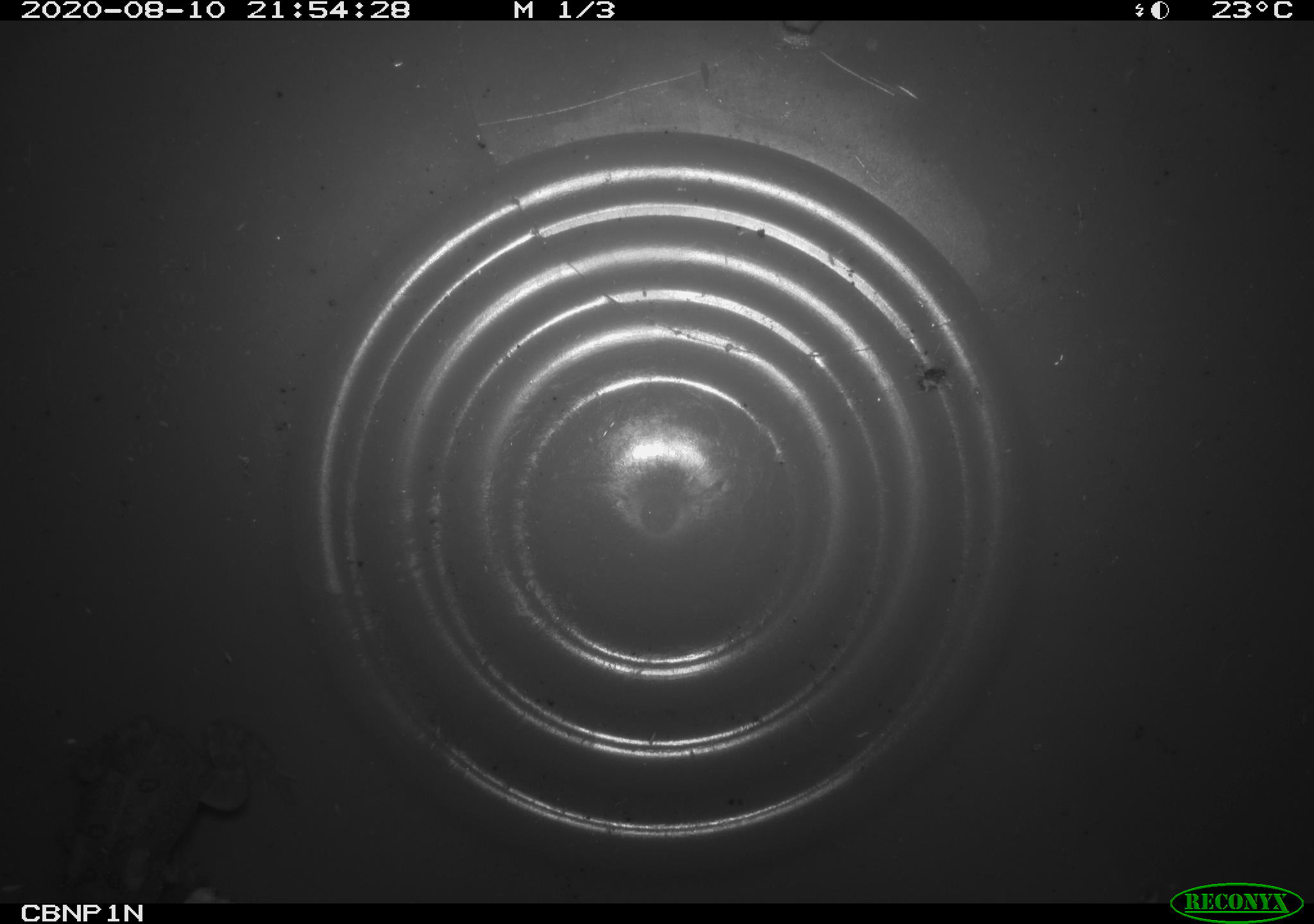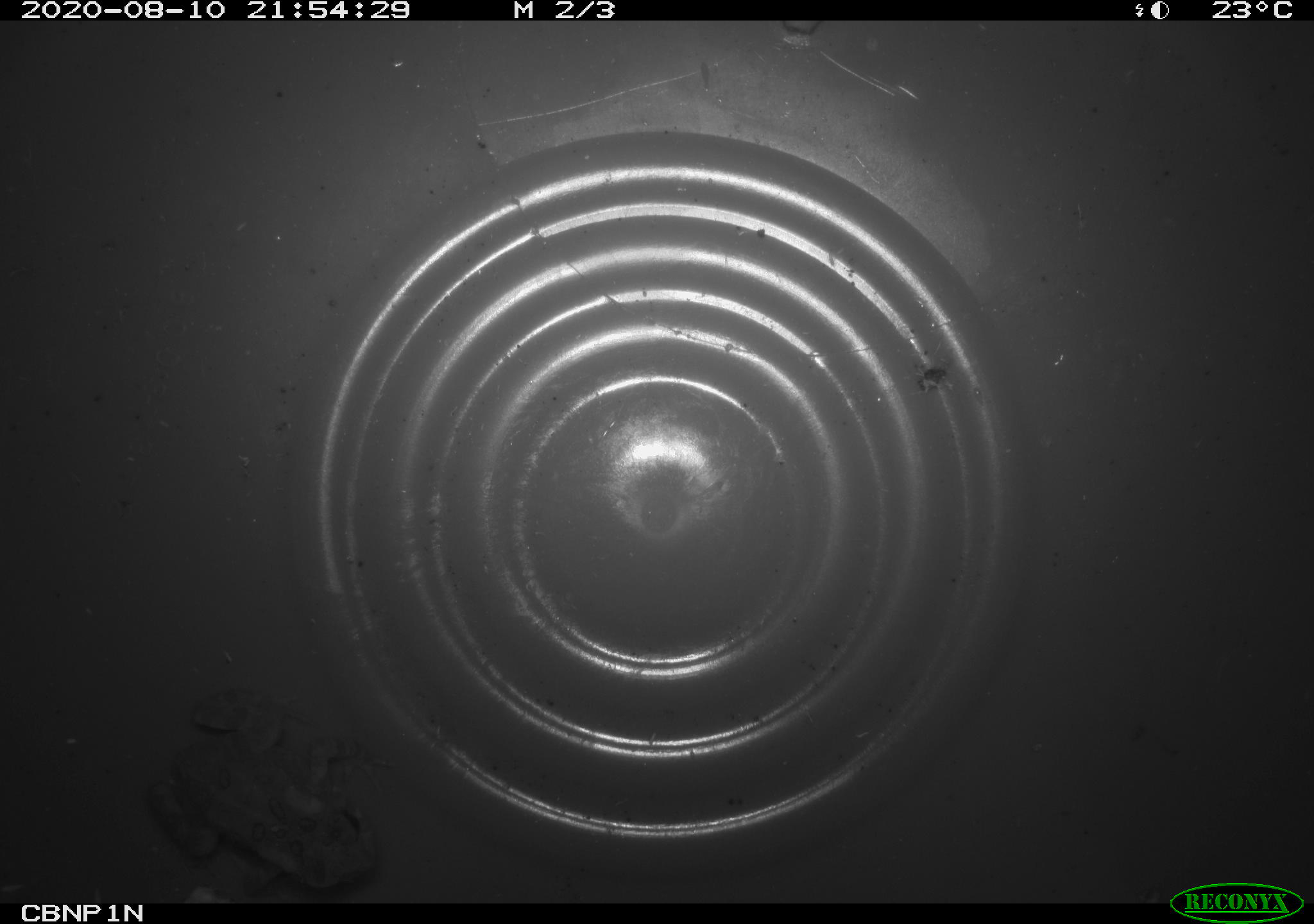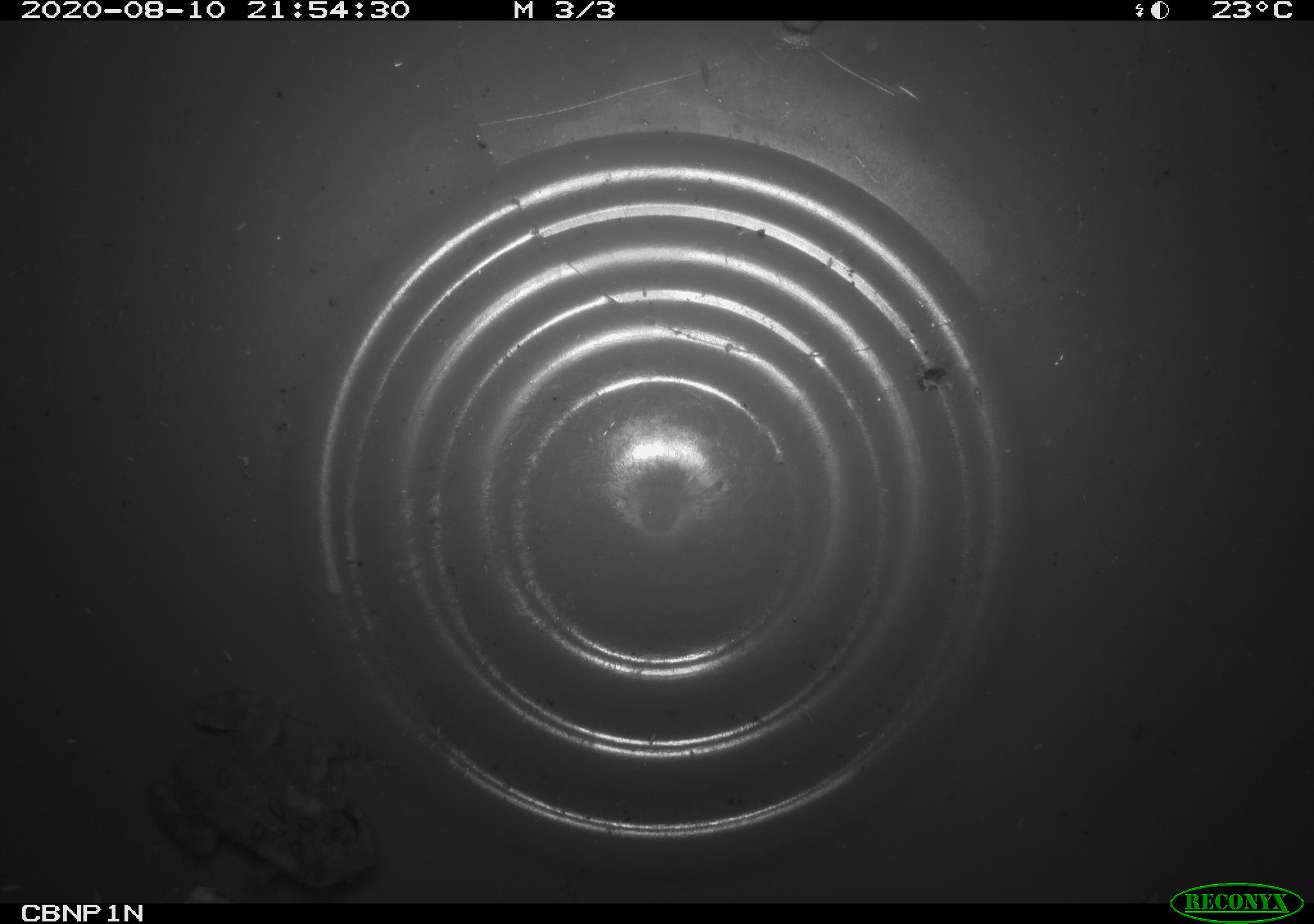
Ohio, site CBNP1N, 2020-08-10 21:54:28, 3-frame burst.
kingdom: Animalia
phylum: Chordata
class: Amphibia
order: Anura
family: Bufonidae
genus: Anaxyrus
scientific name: Anaxyrus americanus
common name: american toad